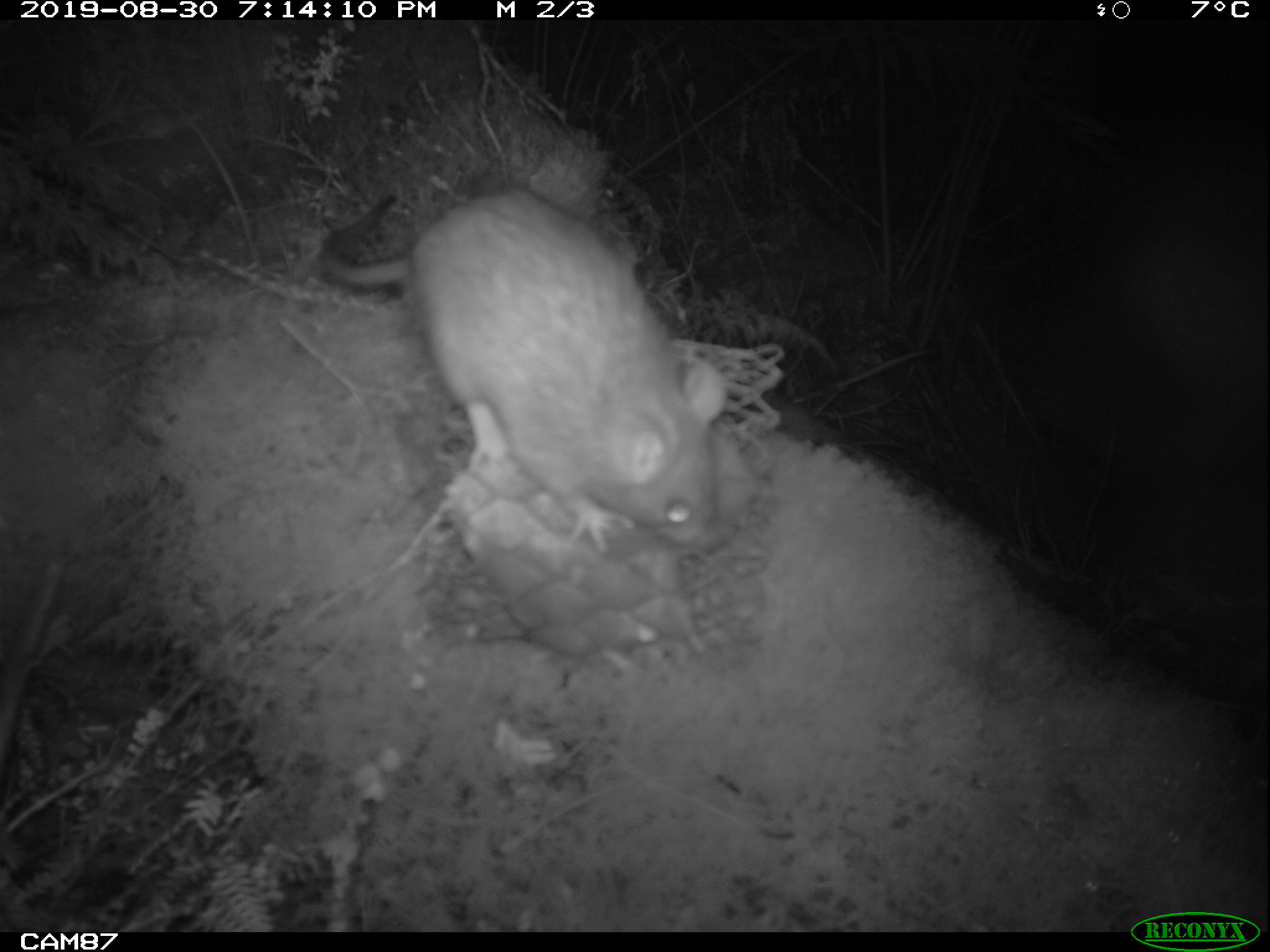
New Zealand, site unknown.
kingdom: Animalia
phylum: Chordata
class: Mammalia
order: Rodentia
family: Muridae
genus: Rattus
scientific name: Rattus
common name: rat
Rat (Rattus).